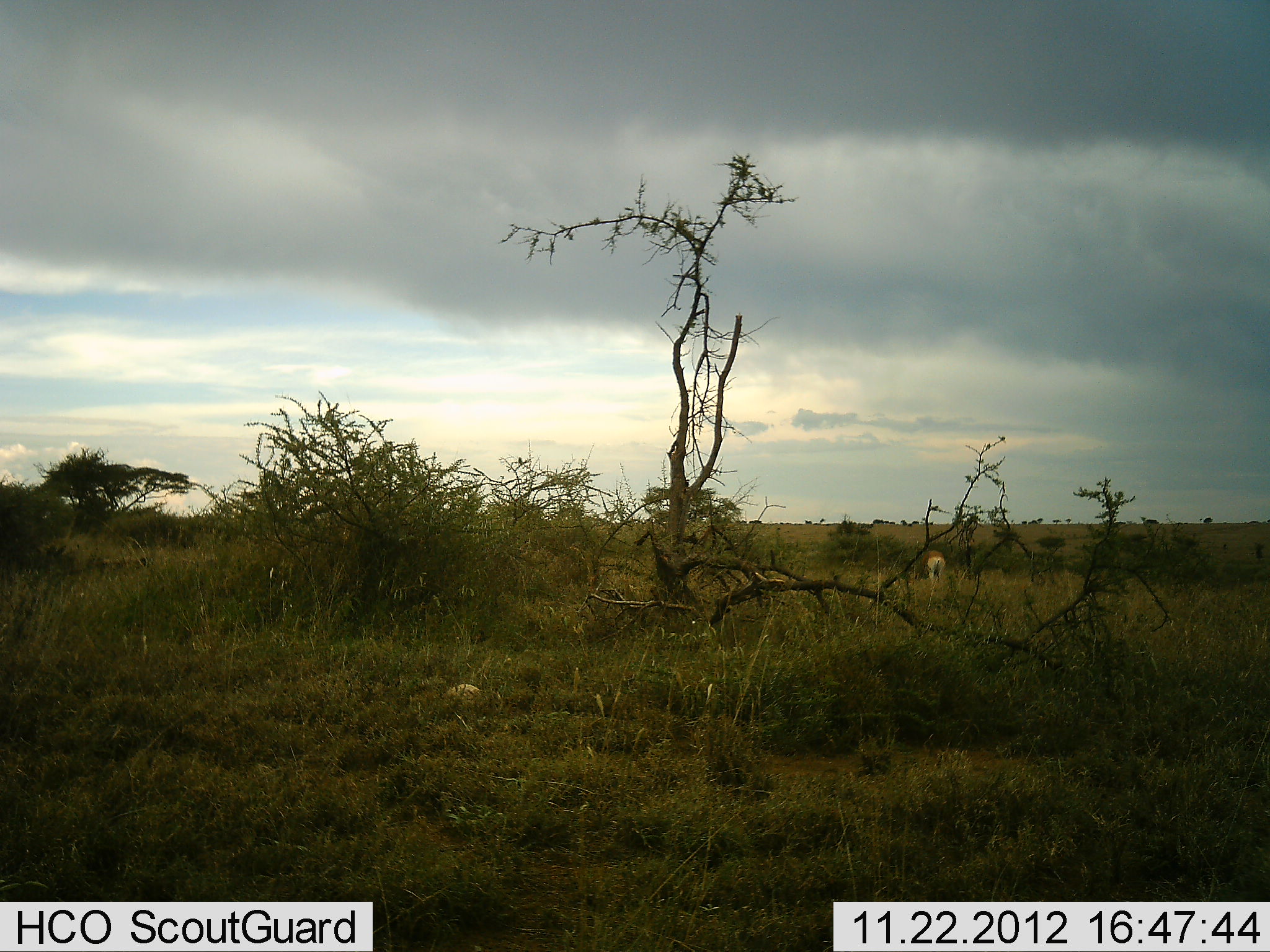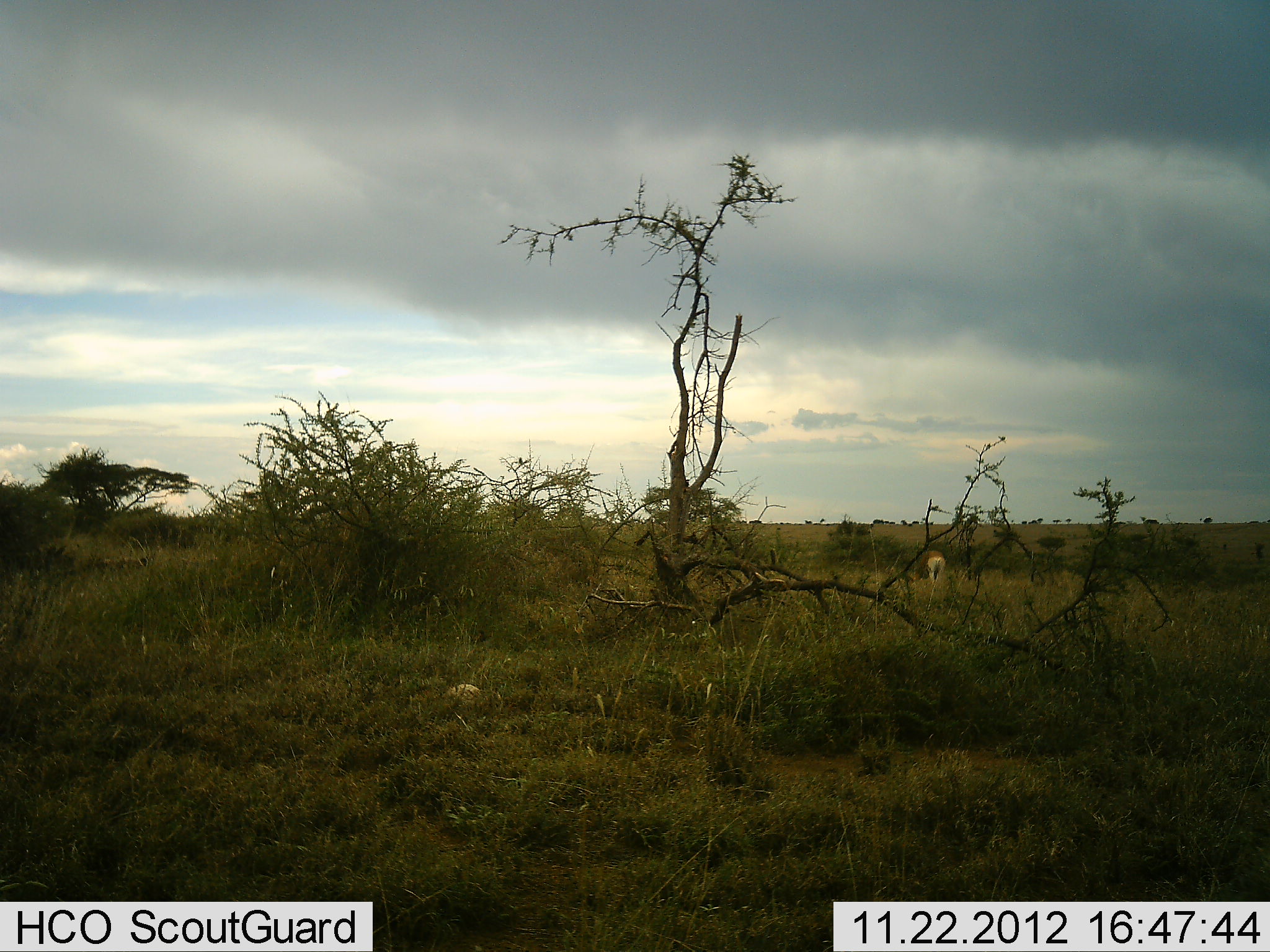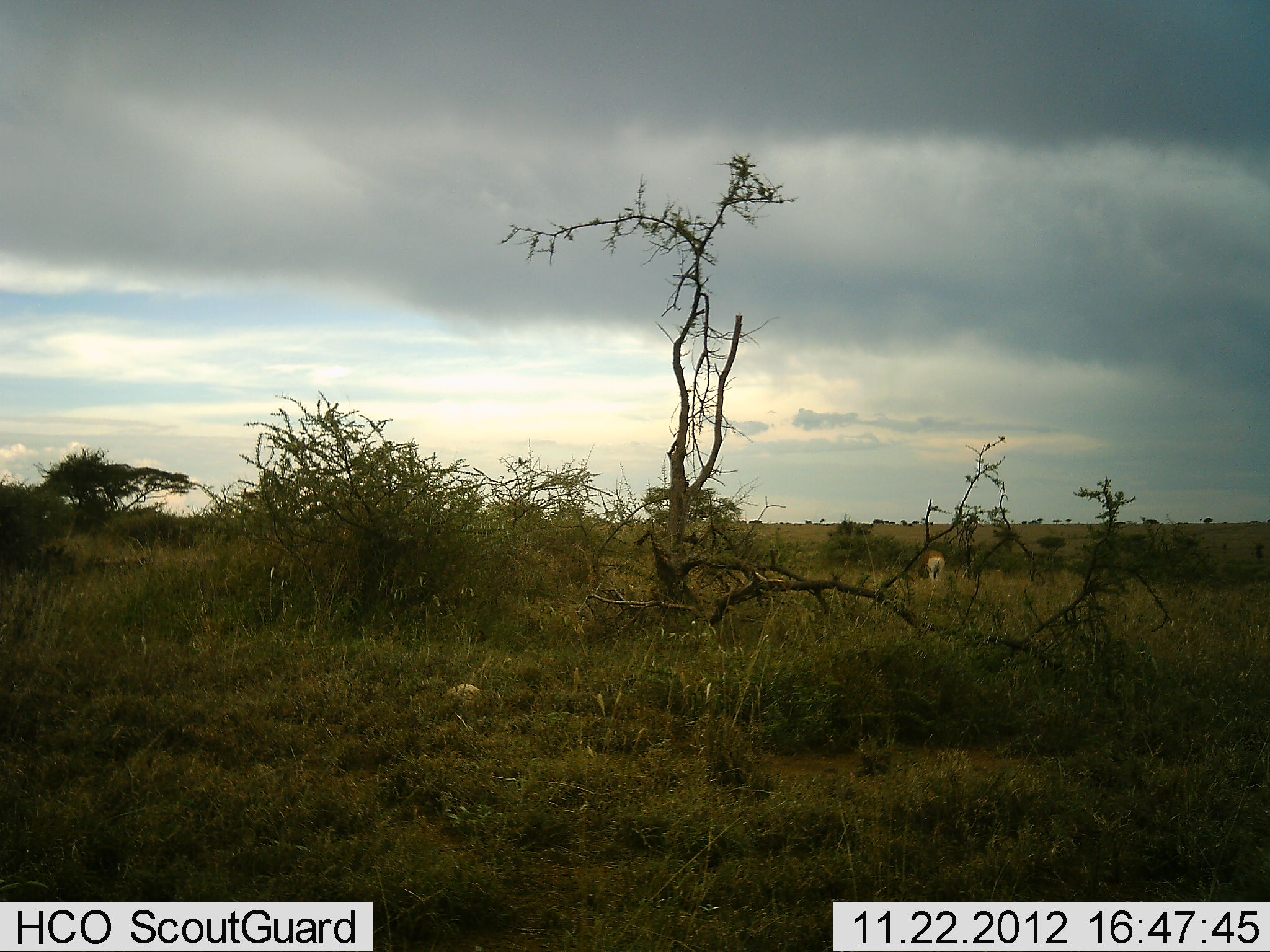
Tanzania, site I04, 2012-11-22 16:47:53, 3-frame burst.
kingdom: Animalia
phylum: Chordata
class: Mammalia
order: Artiodactyla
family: Bovidae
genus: Aepyceros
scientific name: Aepyceros melampus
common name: impala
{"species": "impala (Aepyceros melampus)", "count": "1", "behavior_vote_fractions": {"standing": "0%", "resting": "0%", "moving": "0%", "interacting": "0%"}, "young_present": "0%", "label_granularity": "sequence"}